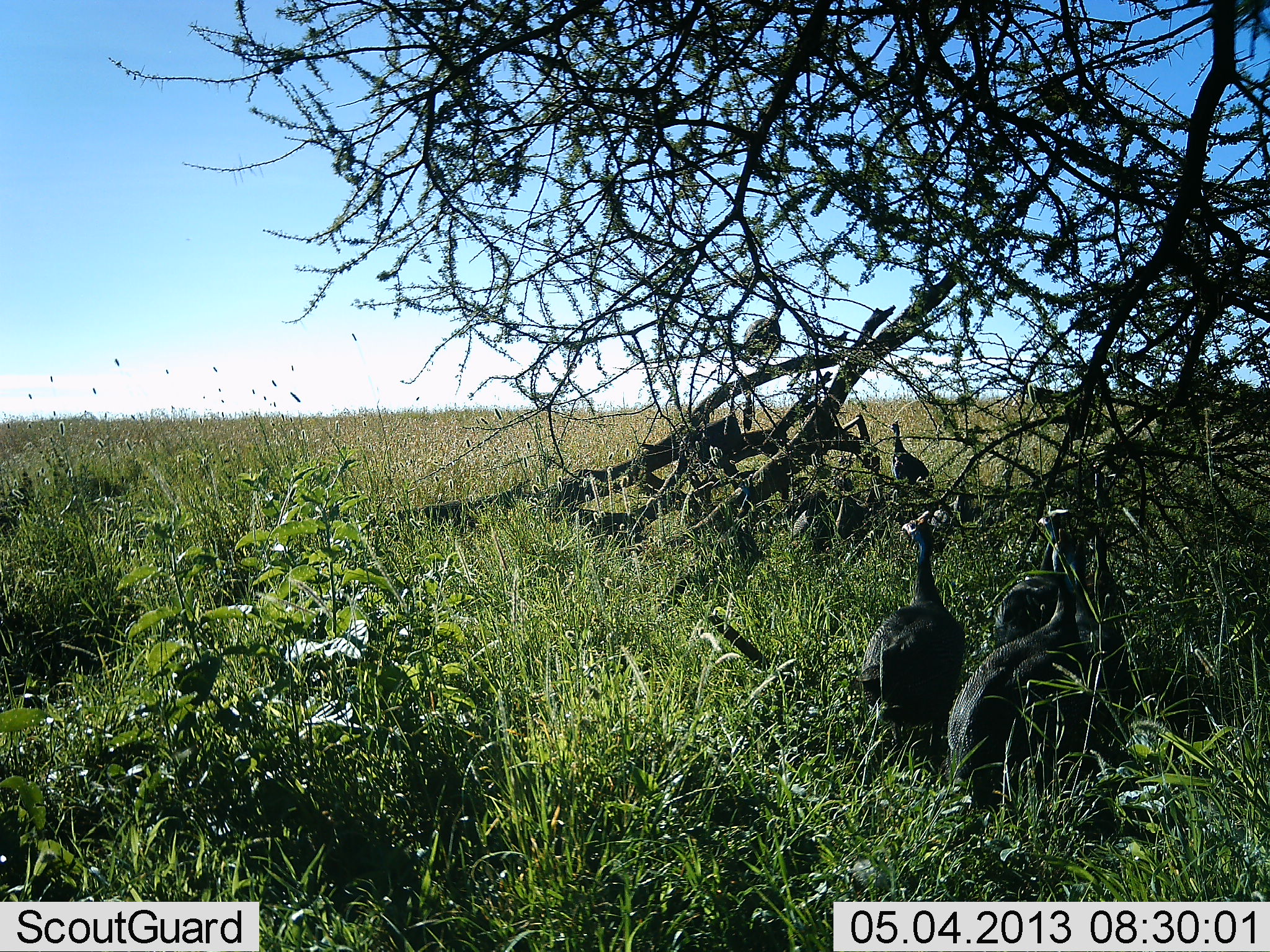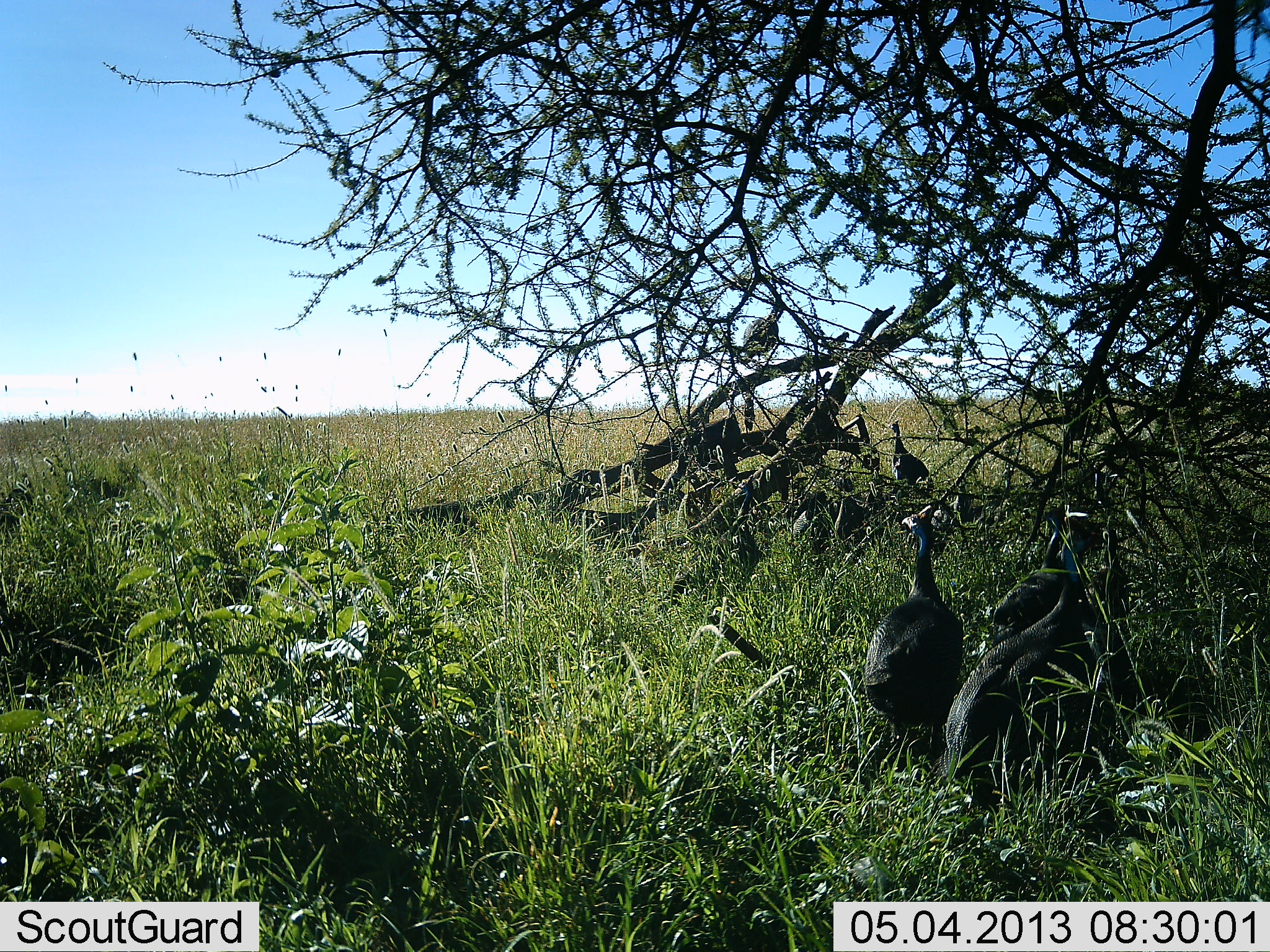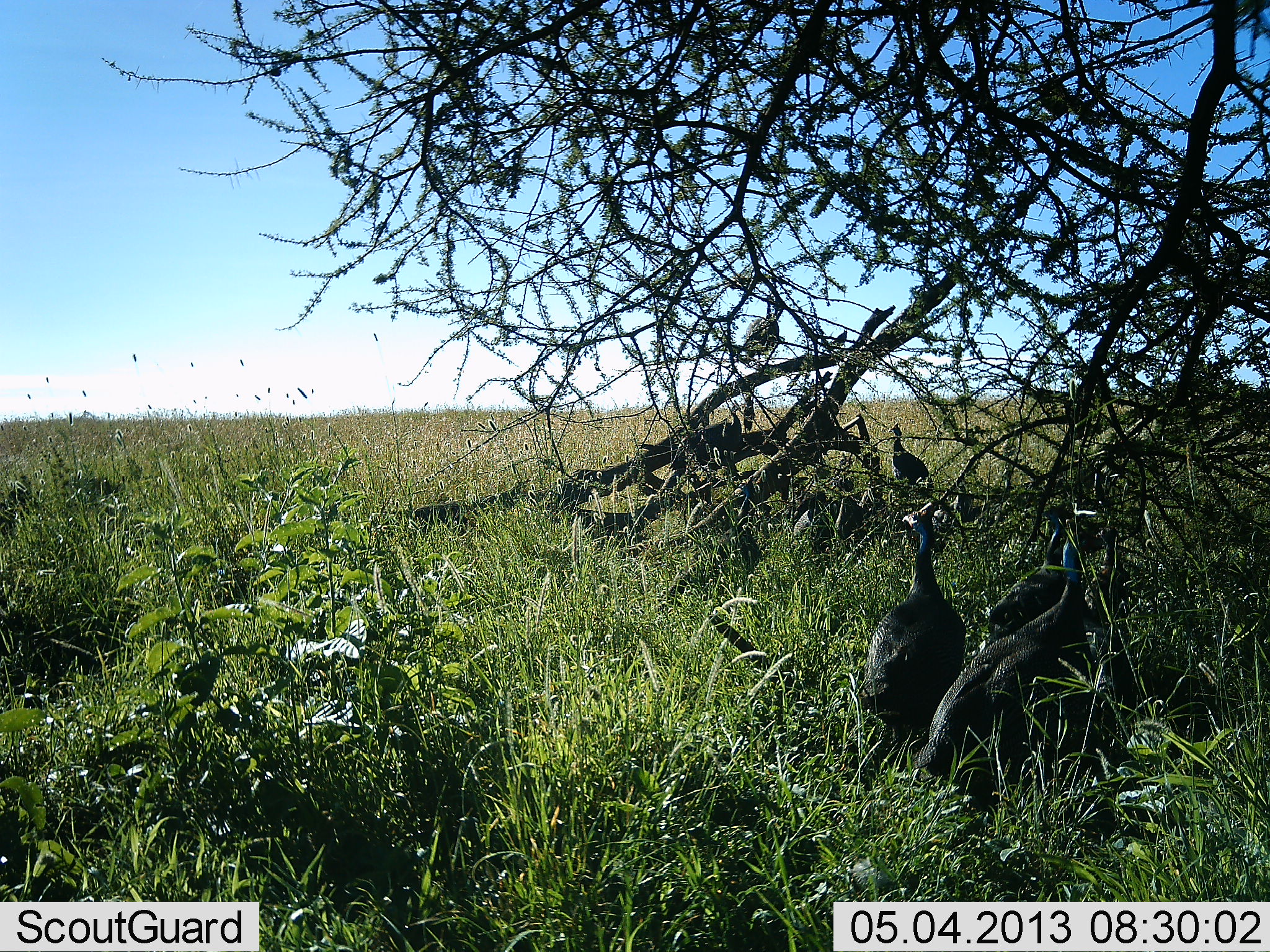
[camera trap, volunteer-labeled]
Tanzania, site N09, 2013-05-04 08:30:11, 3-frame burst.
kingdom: Animalia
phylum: Chordata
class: Aves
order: Galliformes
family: Numididae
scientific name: Numididae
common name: guinea fowl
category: guineafowl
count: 9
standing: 100%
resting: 0%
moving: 10%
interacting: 0%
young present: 0%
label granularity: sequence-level